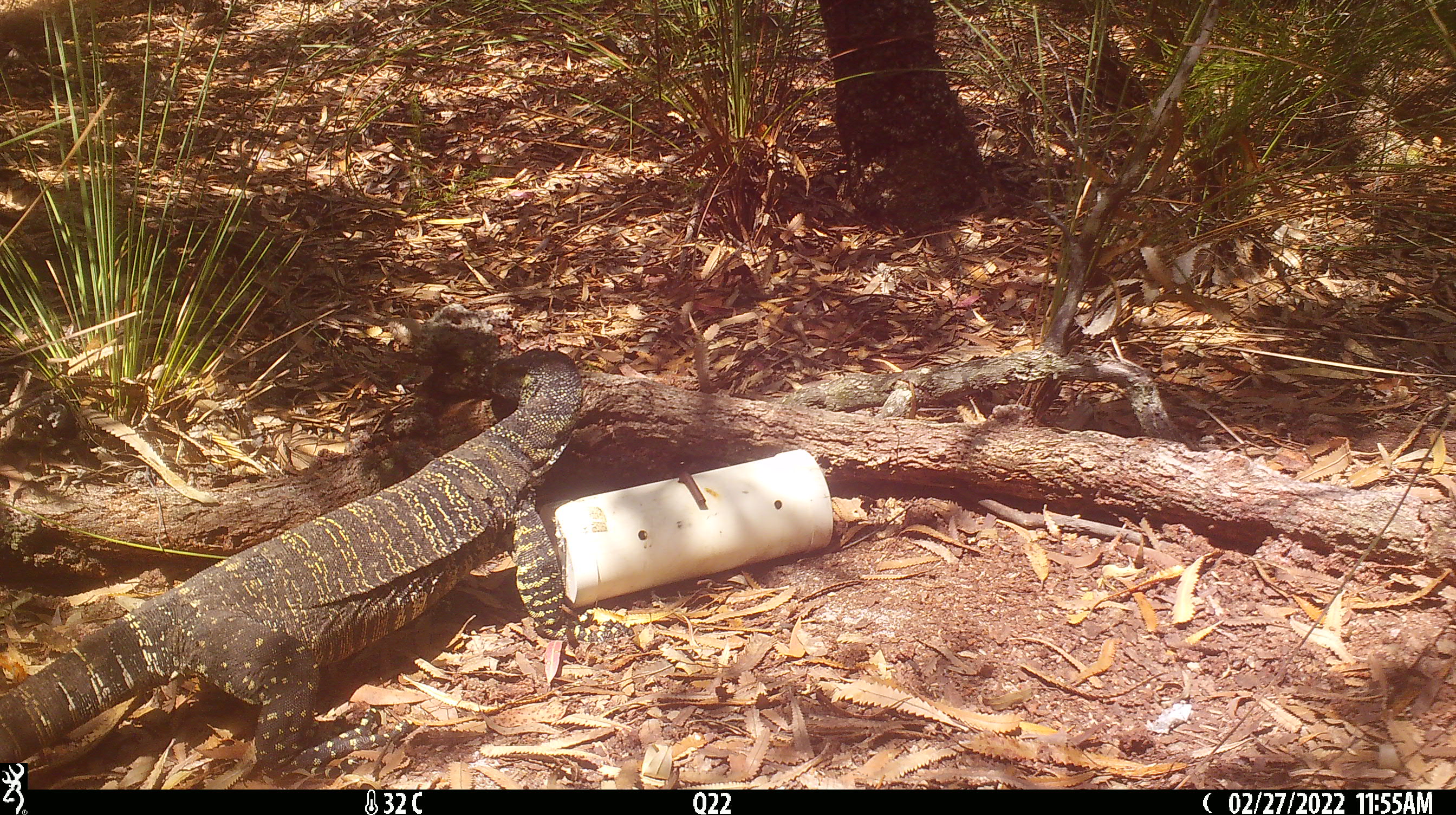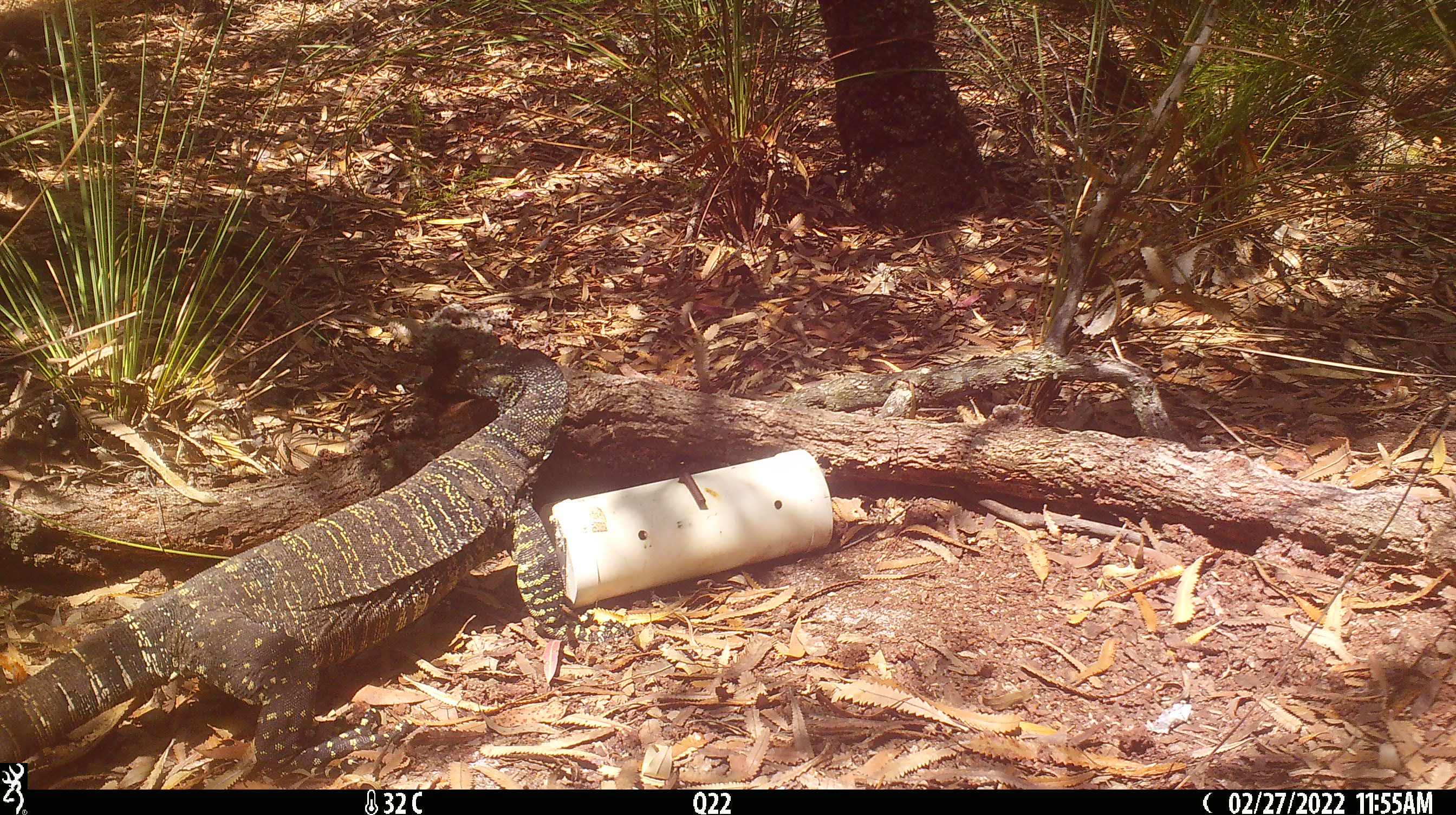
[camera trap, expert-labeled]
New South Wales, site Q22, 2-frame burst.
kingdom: Animalia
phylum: Chordata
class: Reptilia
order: Squamata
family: Varanidae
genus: Varanus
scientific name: Varanus varius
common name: lace monitor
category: goanna